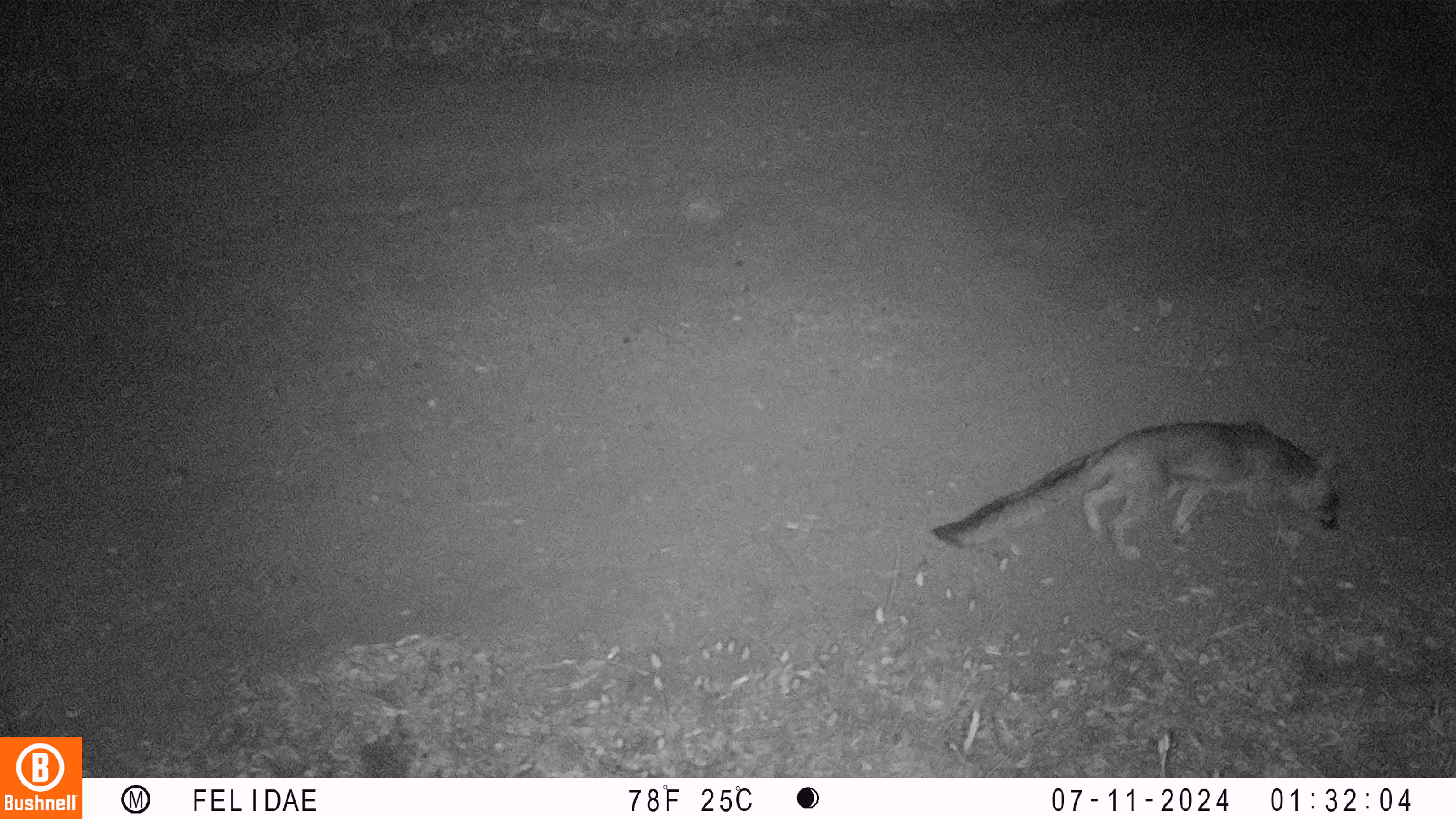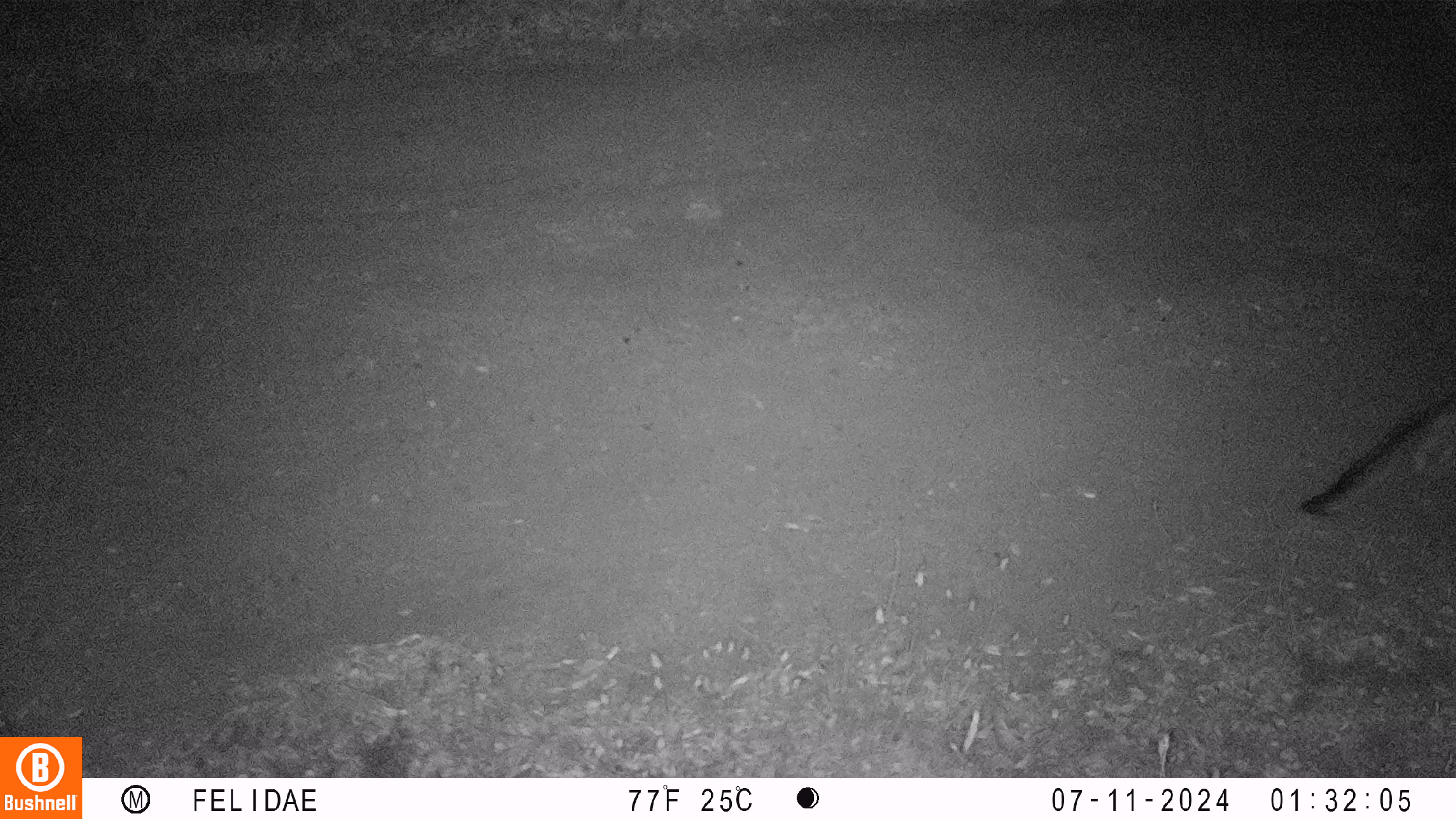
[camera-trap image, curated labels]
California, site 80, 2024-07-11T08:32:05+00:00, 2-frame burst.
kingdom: Animalia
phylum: Chordata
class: Mammalia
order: Carnivora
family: Canidae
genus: Urocyon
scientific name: Urocyon cinereoargenteus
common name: gray fox